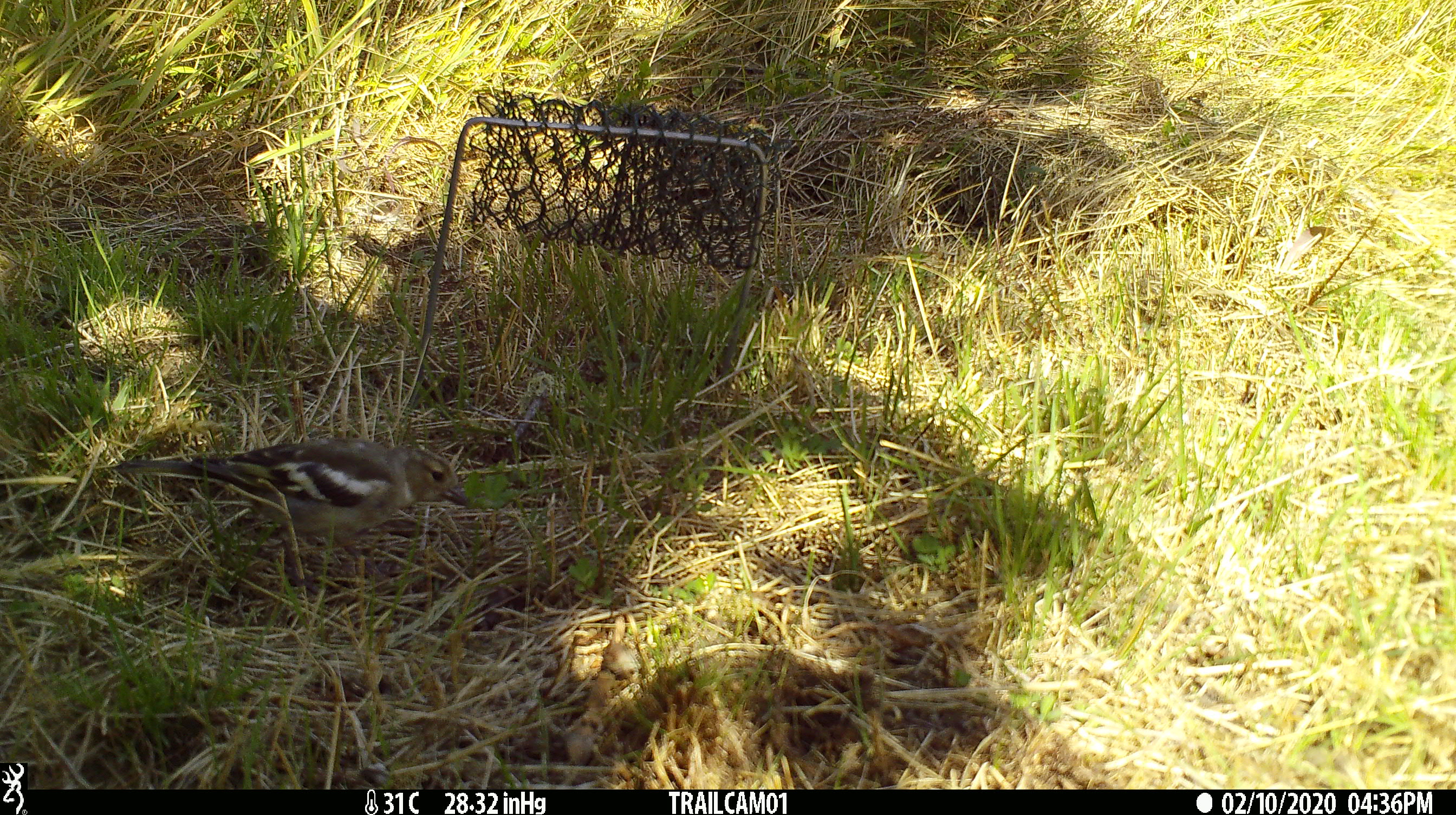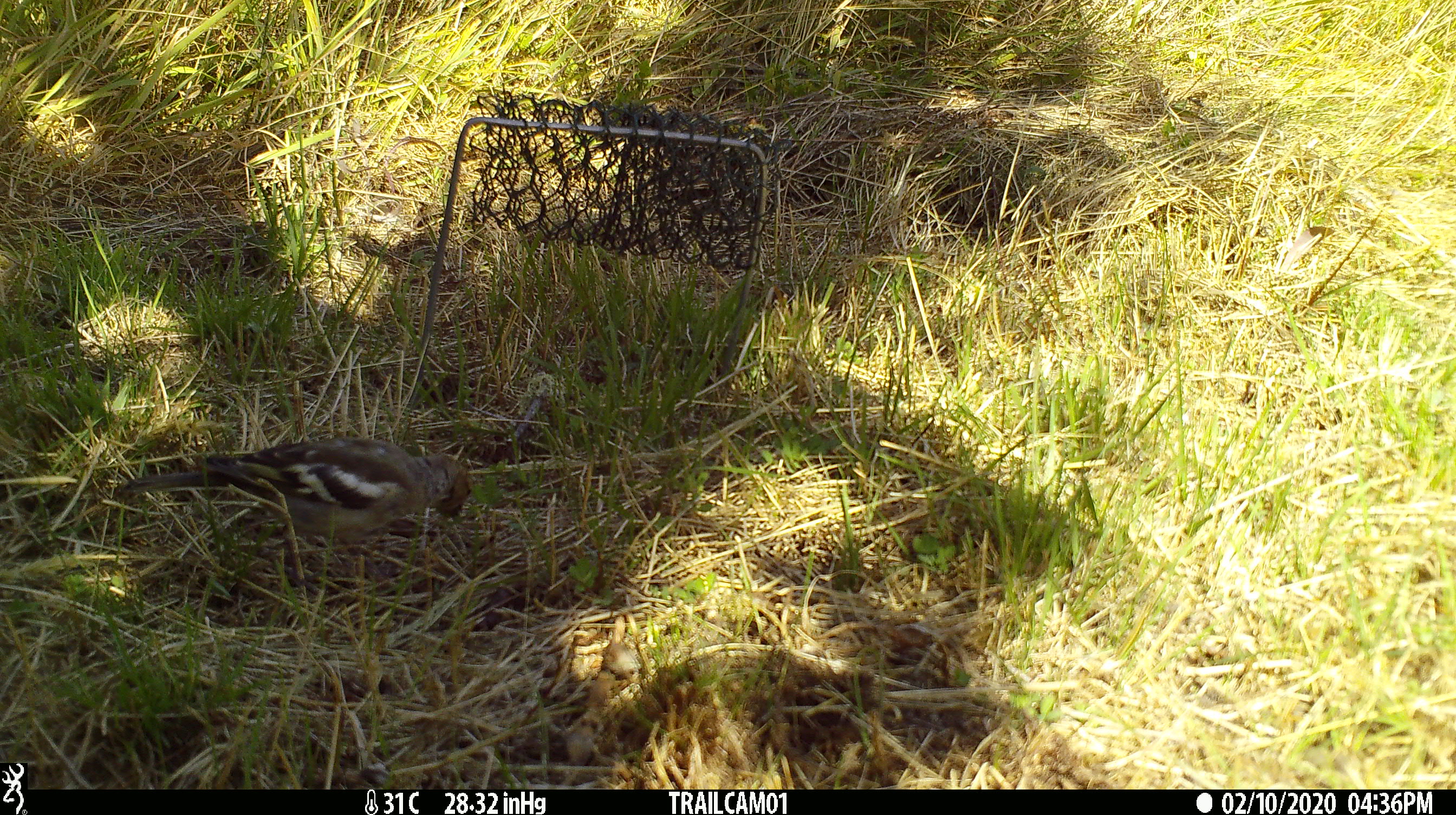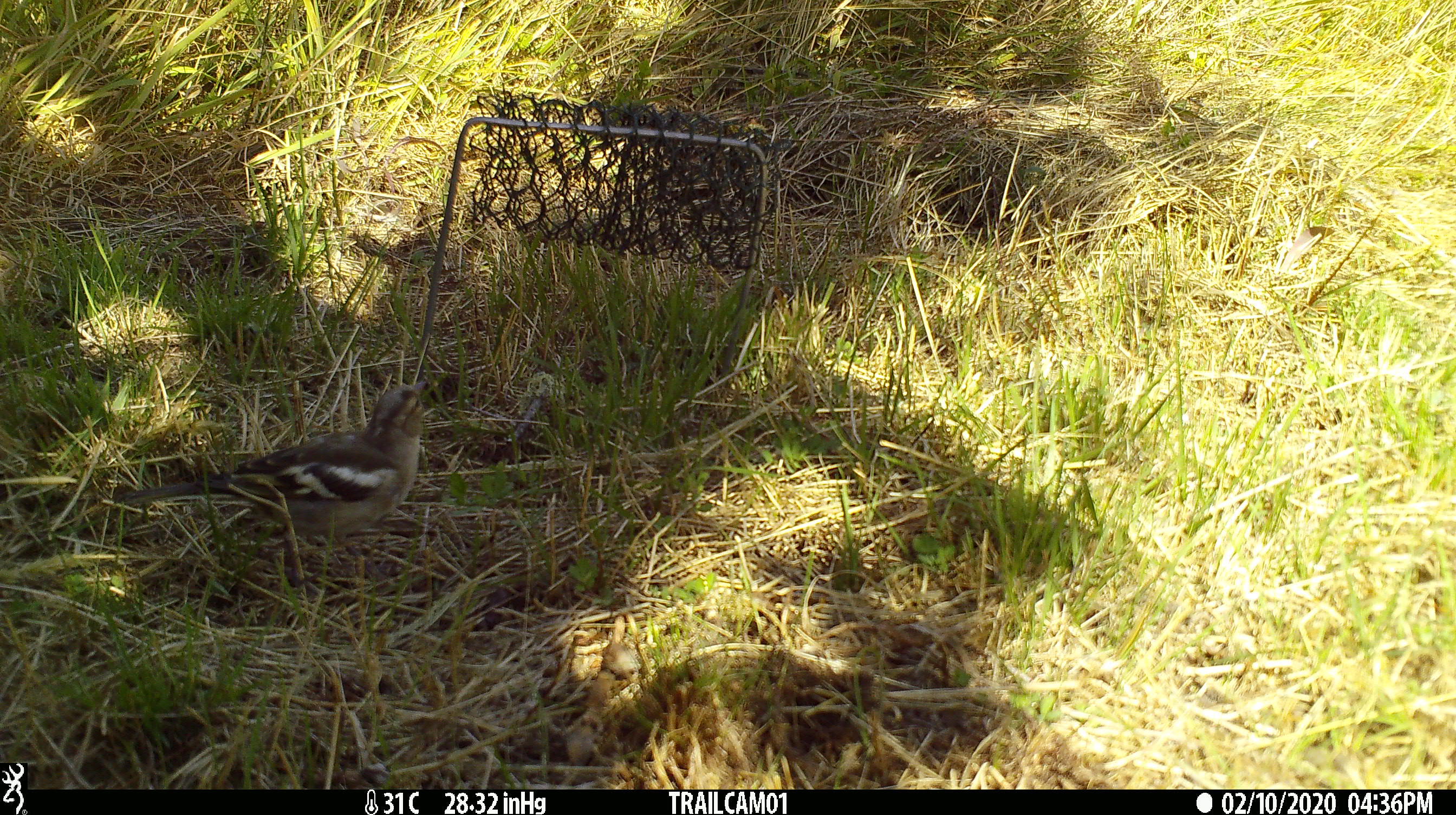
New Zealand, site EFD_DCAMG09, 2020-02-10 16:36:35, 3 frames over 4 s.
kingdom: Animalia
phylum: Chordata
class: Aves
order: Passeriformes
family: Fringillidae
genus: Fringilla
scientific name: Fringilla coelebs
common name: common chaffinch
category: chaffinch